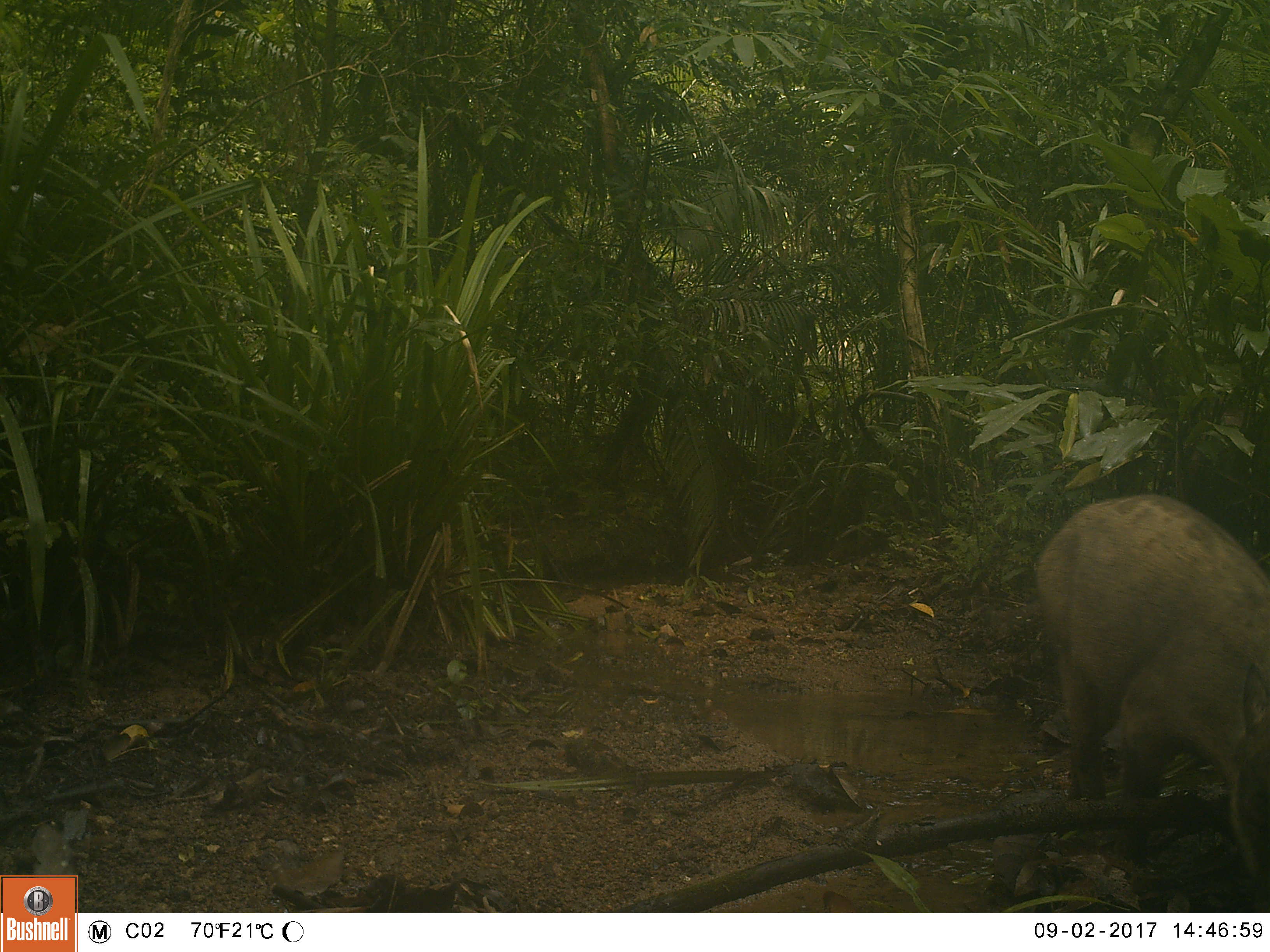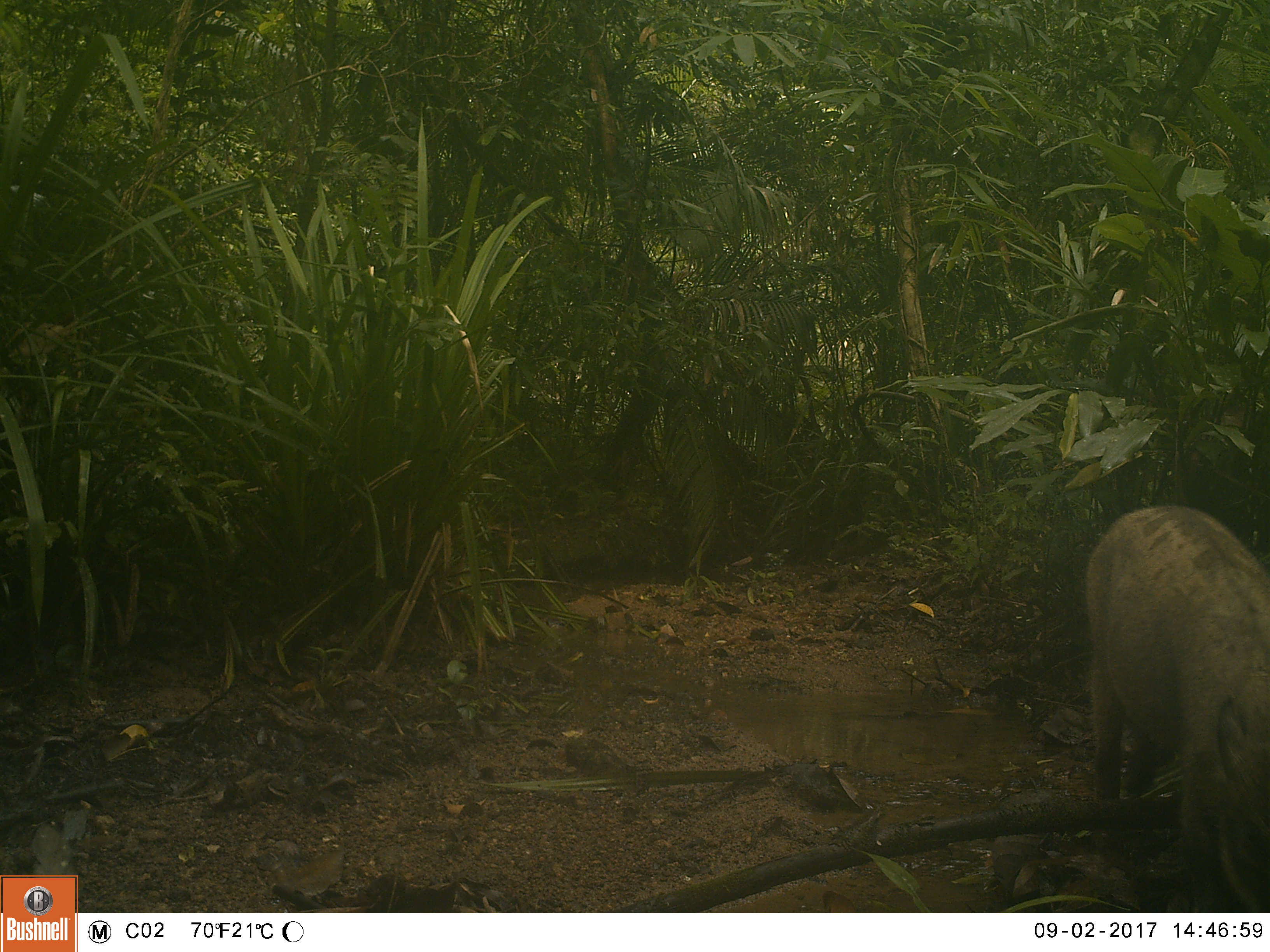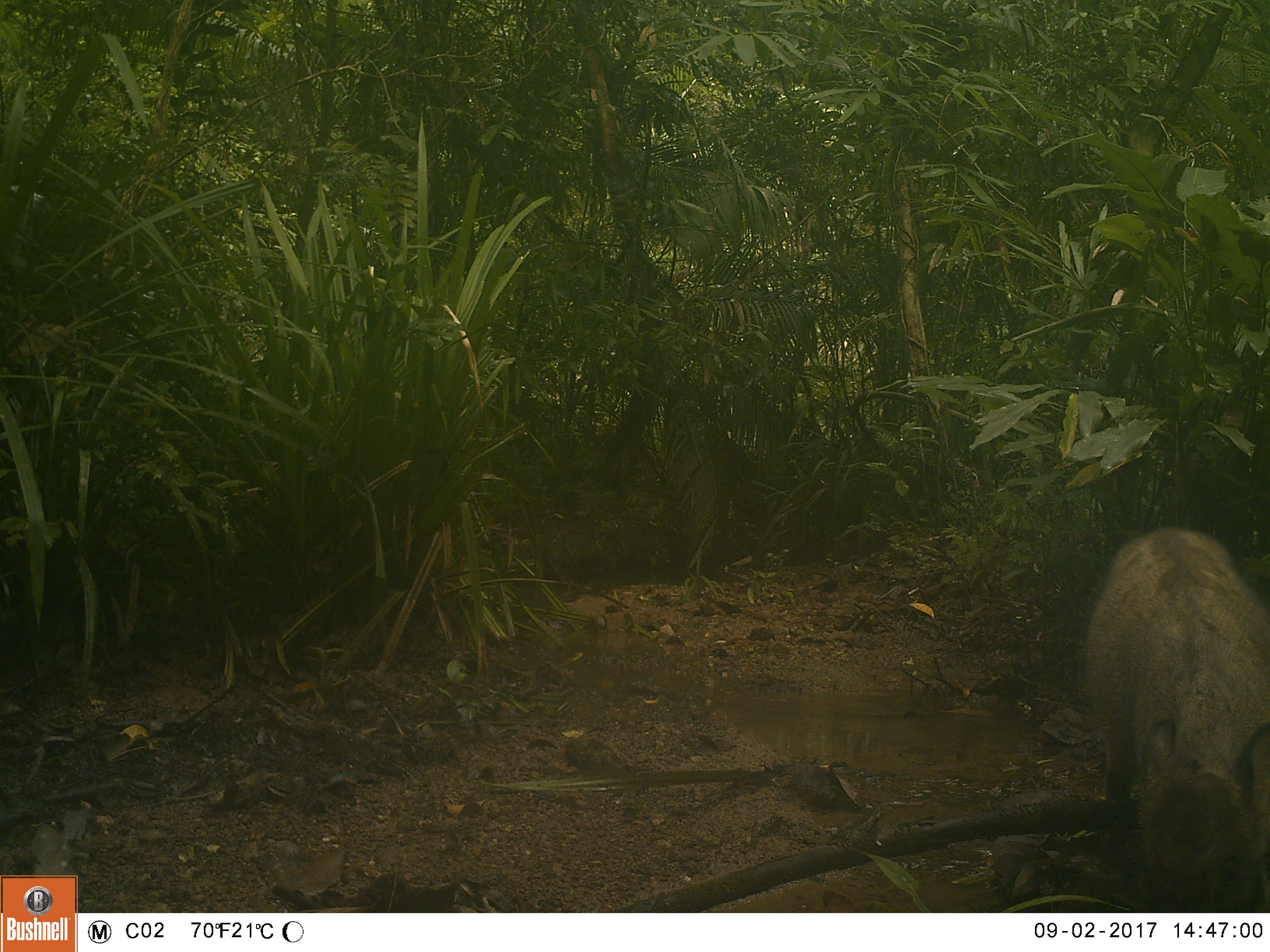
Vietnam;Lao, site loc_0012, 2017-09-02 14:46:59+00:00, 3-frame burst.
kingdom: Animalia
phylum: Chordata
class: Mammalia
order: Artiodactyla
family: Suidae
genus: Sus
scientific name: Sus scrofa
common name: eurasian wild pig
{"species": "eurasian wild pig (Sus scrofa)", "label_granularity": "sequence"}